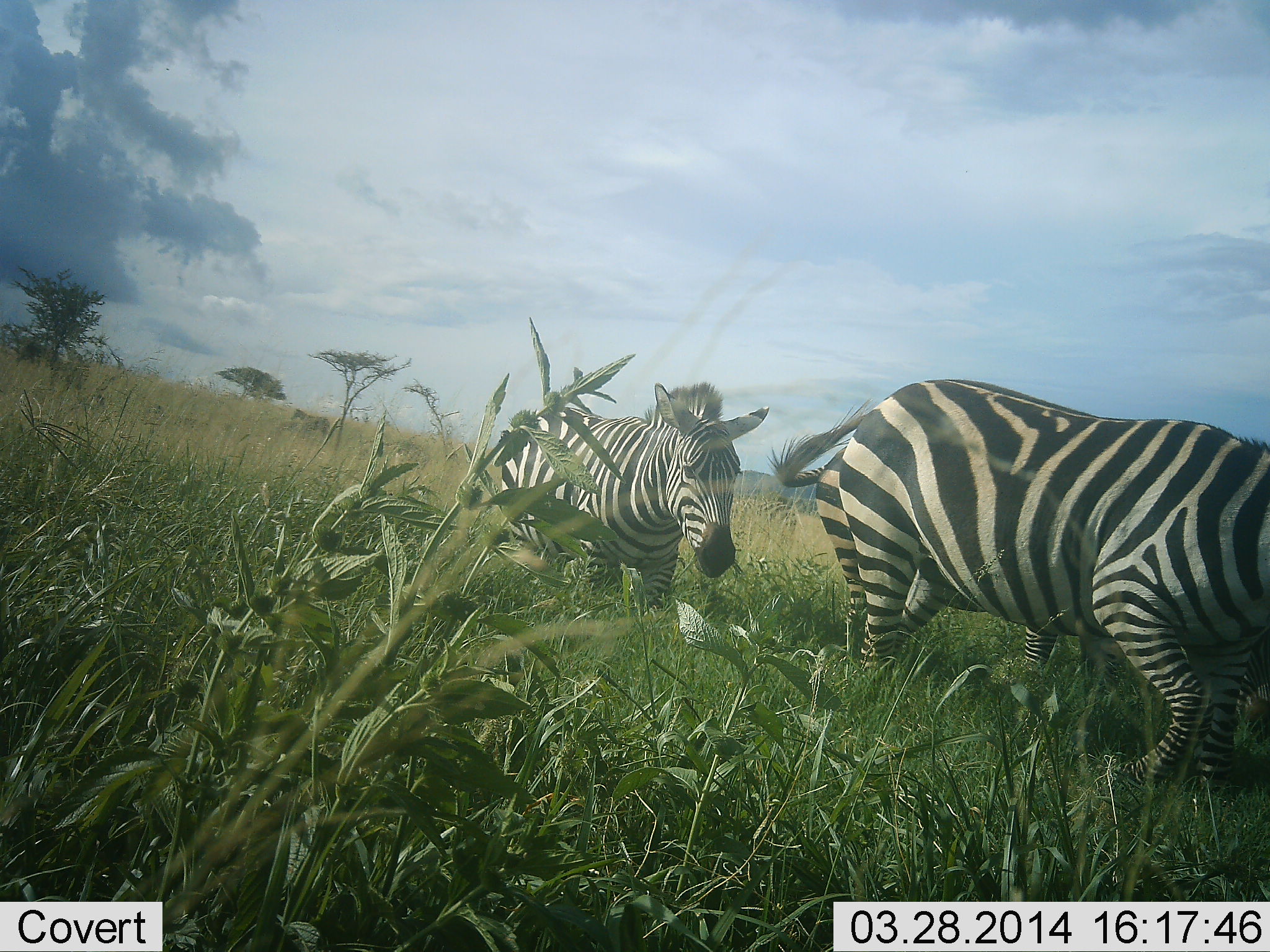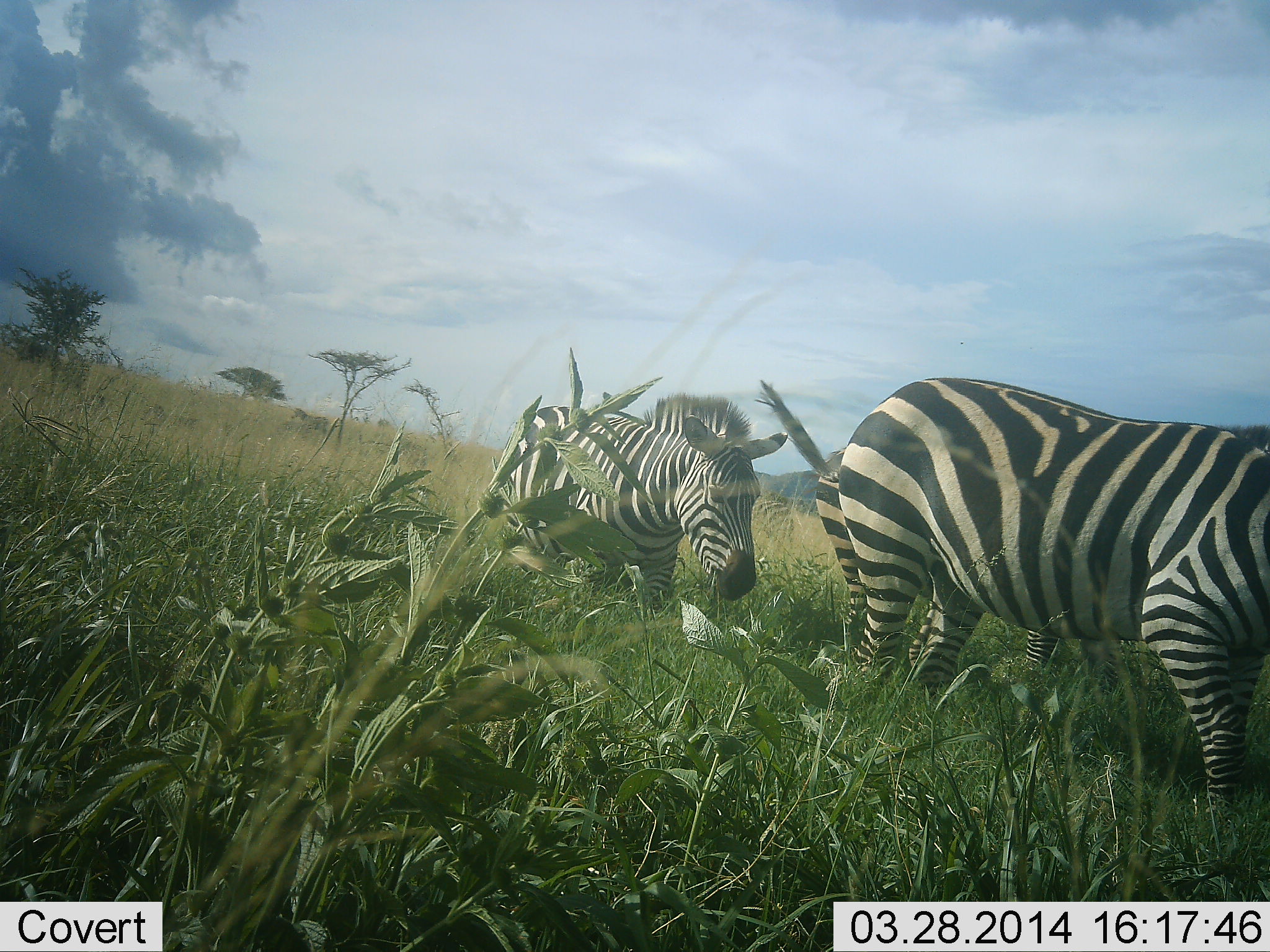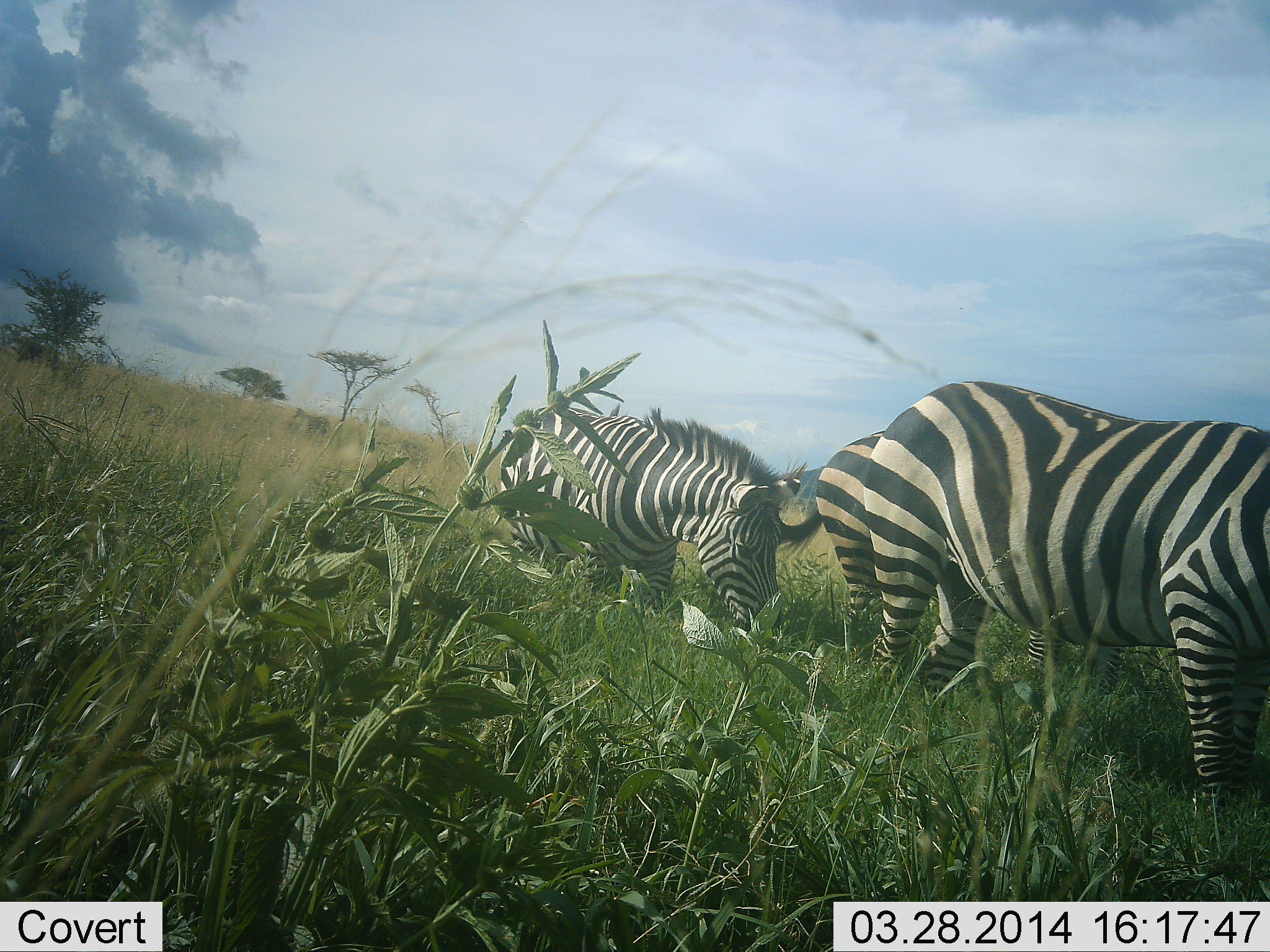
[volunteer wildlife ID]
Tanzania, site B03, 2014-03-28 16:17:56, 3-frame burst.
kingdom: Animalia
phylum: Chordata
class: Mammalia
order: Perissodactyla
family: Equidae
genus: Equus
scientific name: Equus quagga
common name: plains zebra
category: zebra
Zebra (plains zebra) (Equus quagga), count 3. Behavior (volunteer vote fractions): standing 20%, resting 0%, moving 50%, interacting 0%. Young present (vote fraction): 0%. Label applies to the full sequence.